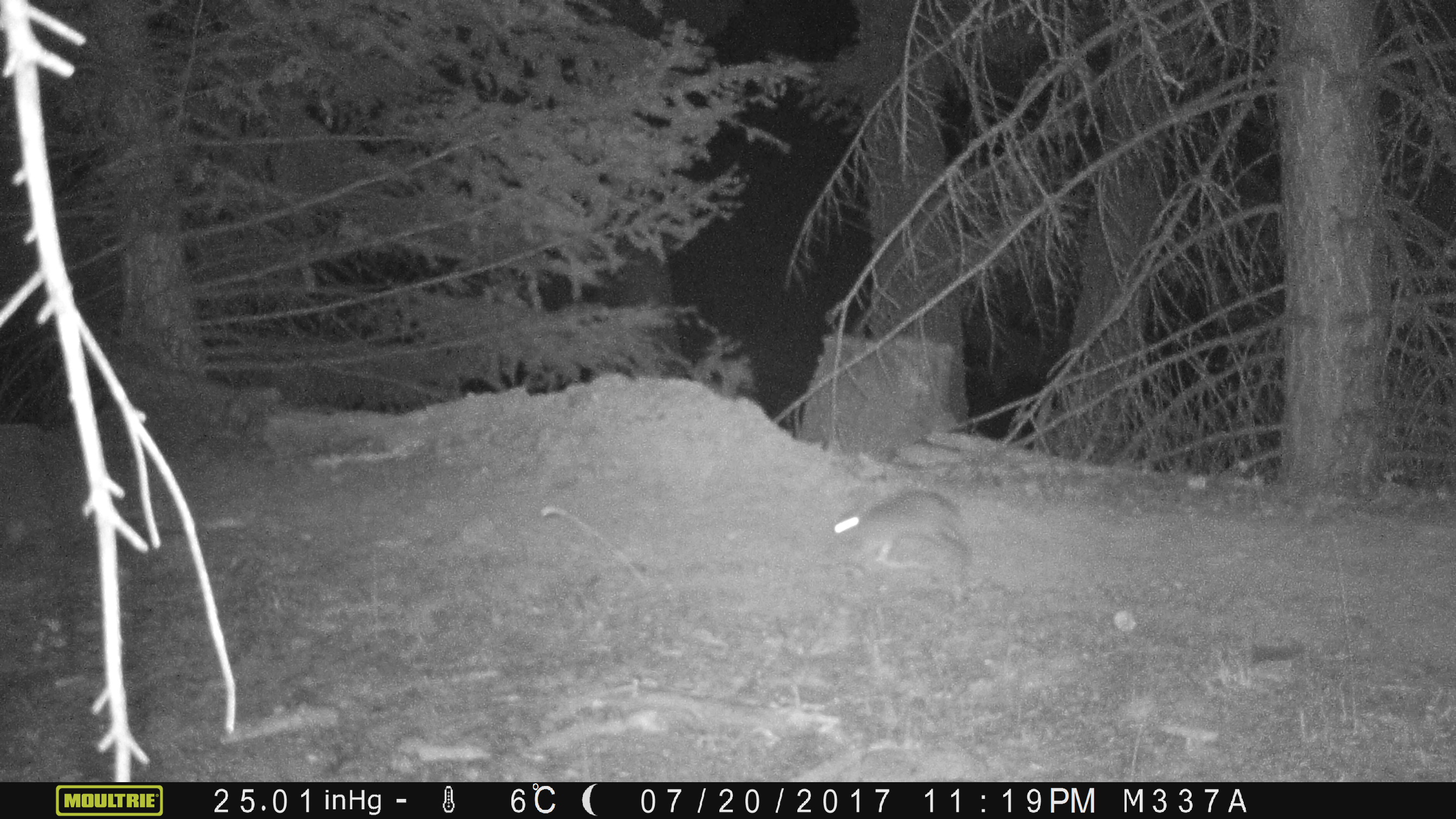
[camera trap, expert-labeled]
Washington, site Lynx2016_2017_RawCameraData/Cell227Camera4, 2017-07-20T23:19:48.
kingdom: Animalia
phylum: Chordata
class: Mammalia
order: Lagomorpha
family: Leporidae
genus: Lepus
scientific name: Lepus americanus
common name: snowshoe hare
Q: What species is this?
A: Lepus americanus (snowshoe hare).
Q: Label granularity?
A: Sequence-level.